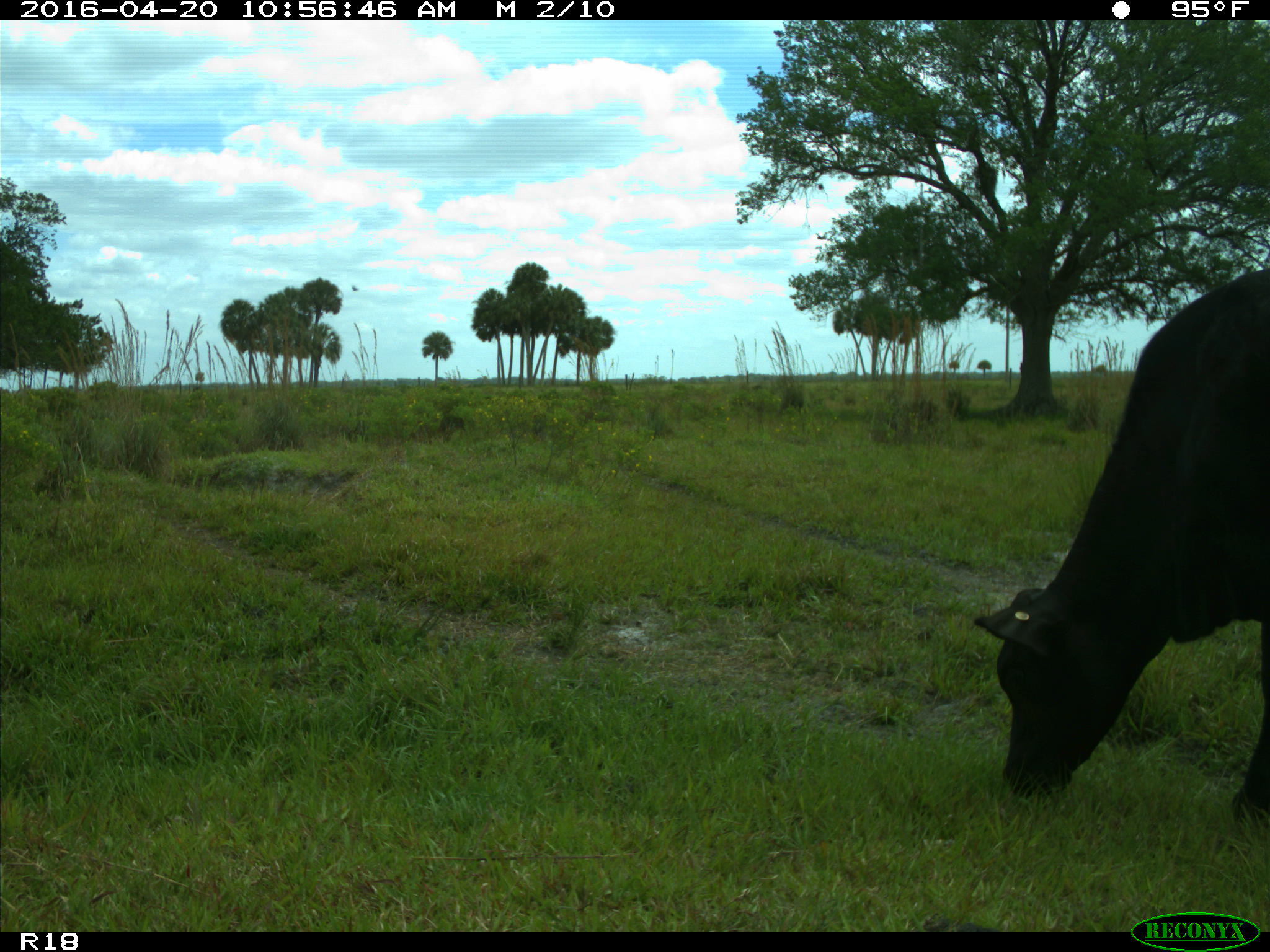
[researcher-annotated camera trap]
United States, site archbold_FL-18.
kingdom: Animalia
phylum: Chordata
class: Mammalia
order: Artiodactyla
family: Bovidae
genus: Bos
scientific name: Bos taurus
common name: domestic cow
Bos taurus (domestic cow).